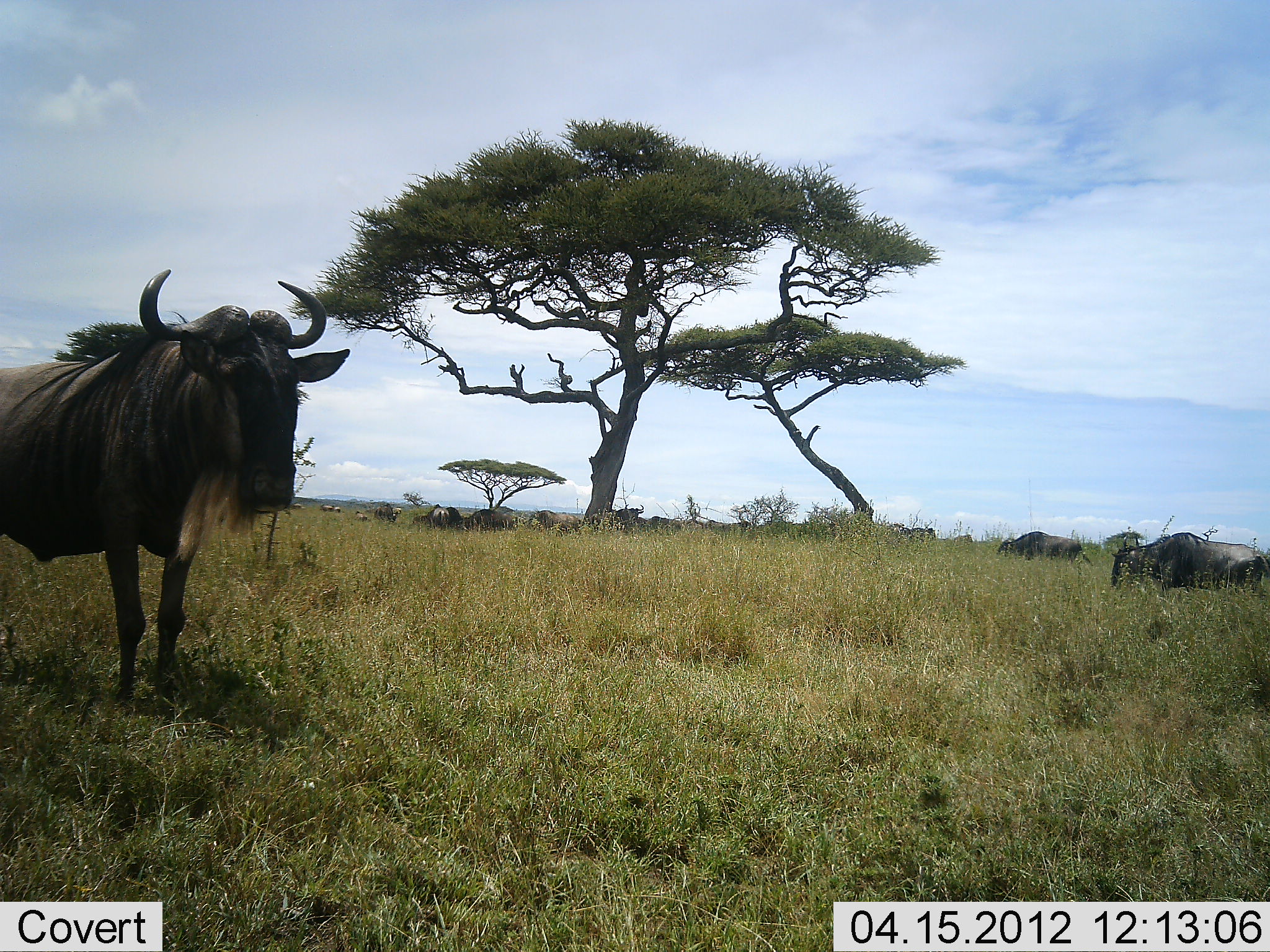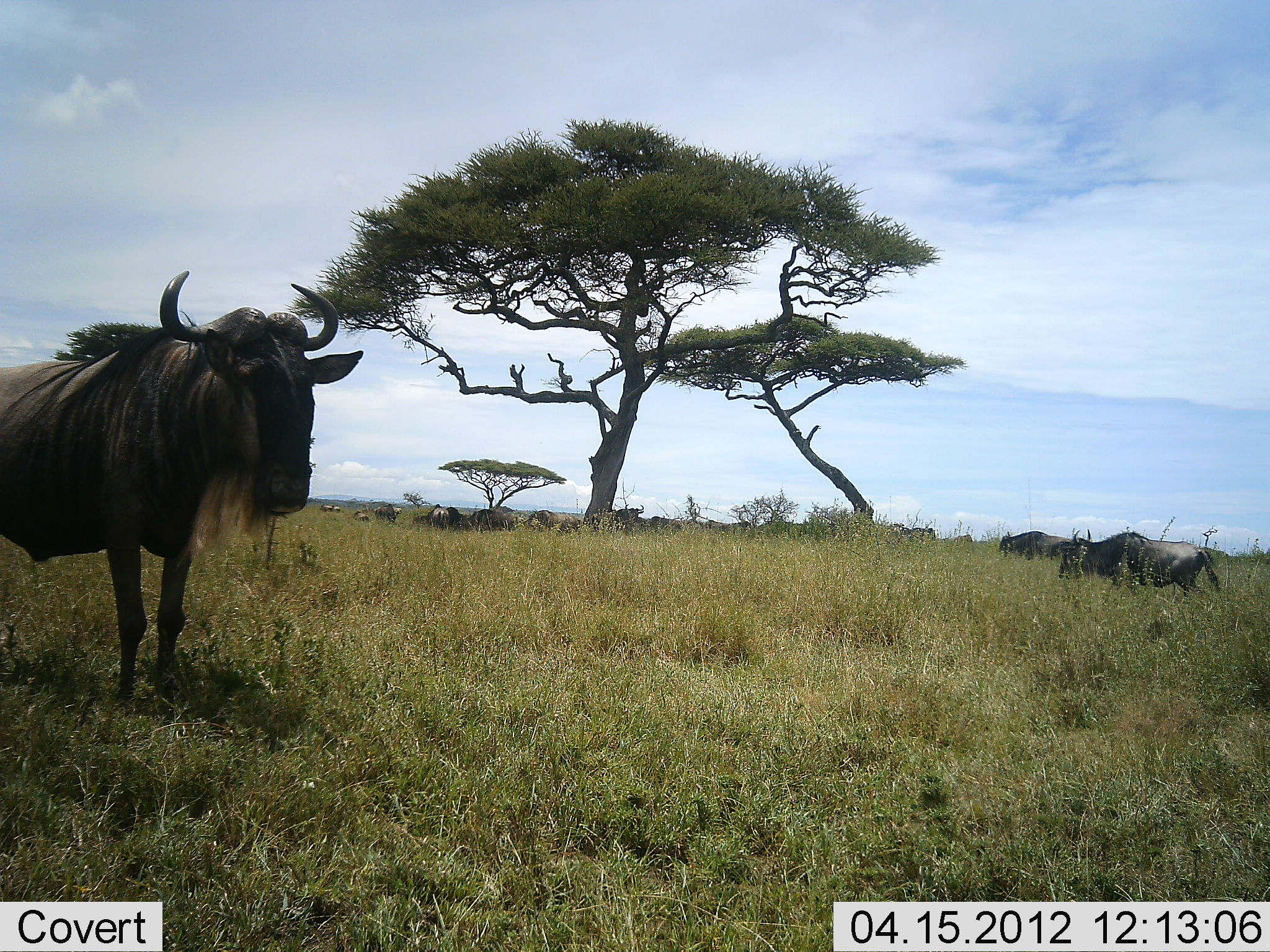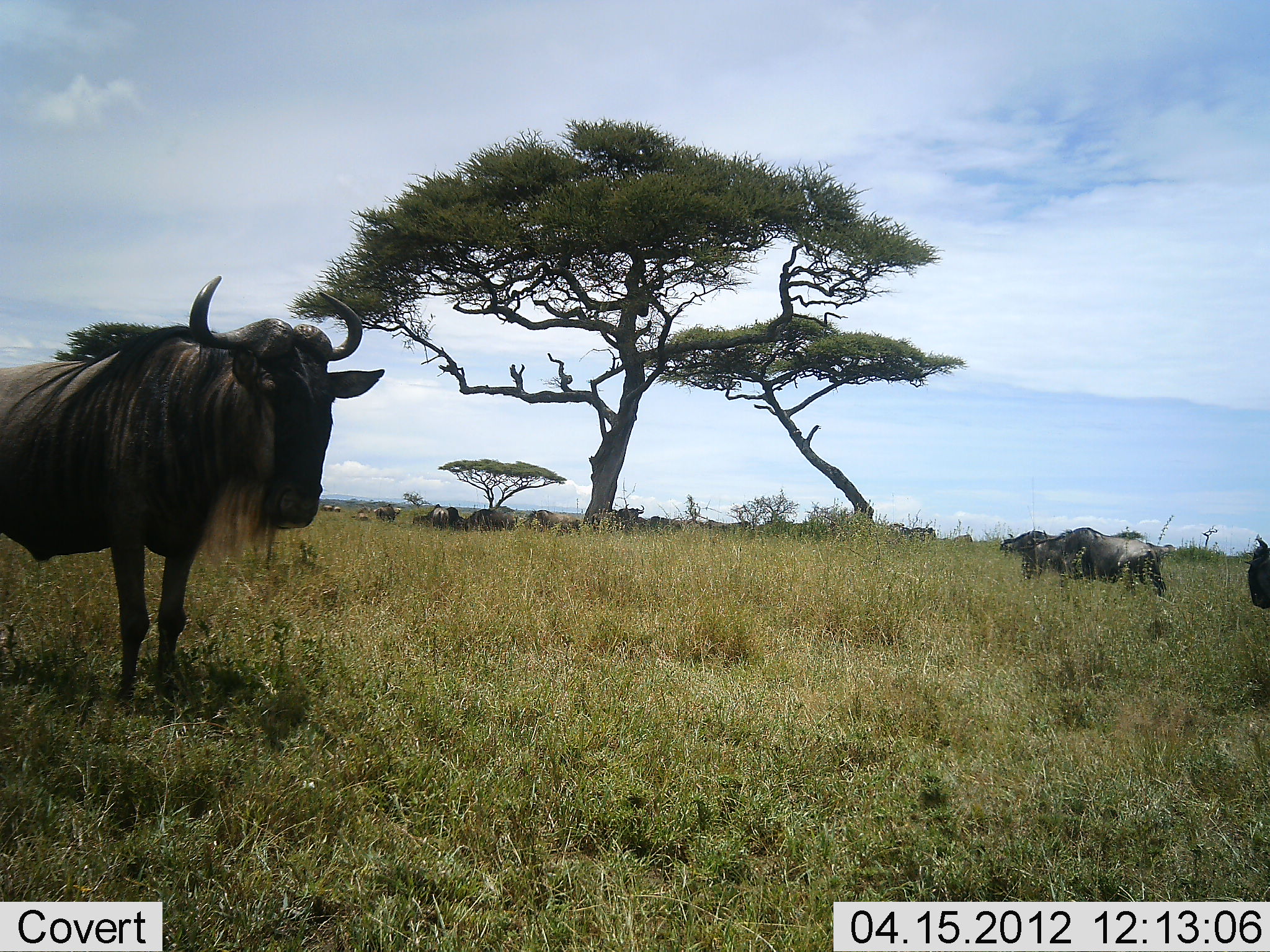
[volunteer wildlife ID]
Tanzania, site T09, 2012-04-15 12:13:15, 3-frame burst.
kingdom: Animalia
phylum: Chordata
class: Mammalia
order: Artiodactyla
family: Bovidae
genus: Connochaetes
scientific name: Connochaetes taurinus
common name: blue wildebeest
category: wildebeest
Wildebeest (blue wildebeest) (Connochaetes taurinus), count 11-50. Behavior (volunteer vote fractions): standing 91%, resting 41%, moving 77%, interacting 5%. Young present (vote fraction): 5%. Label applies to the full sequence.